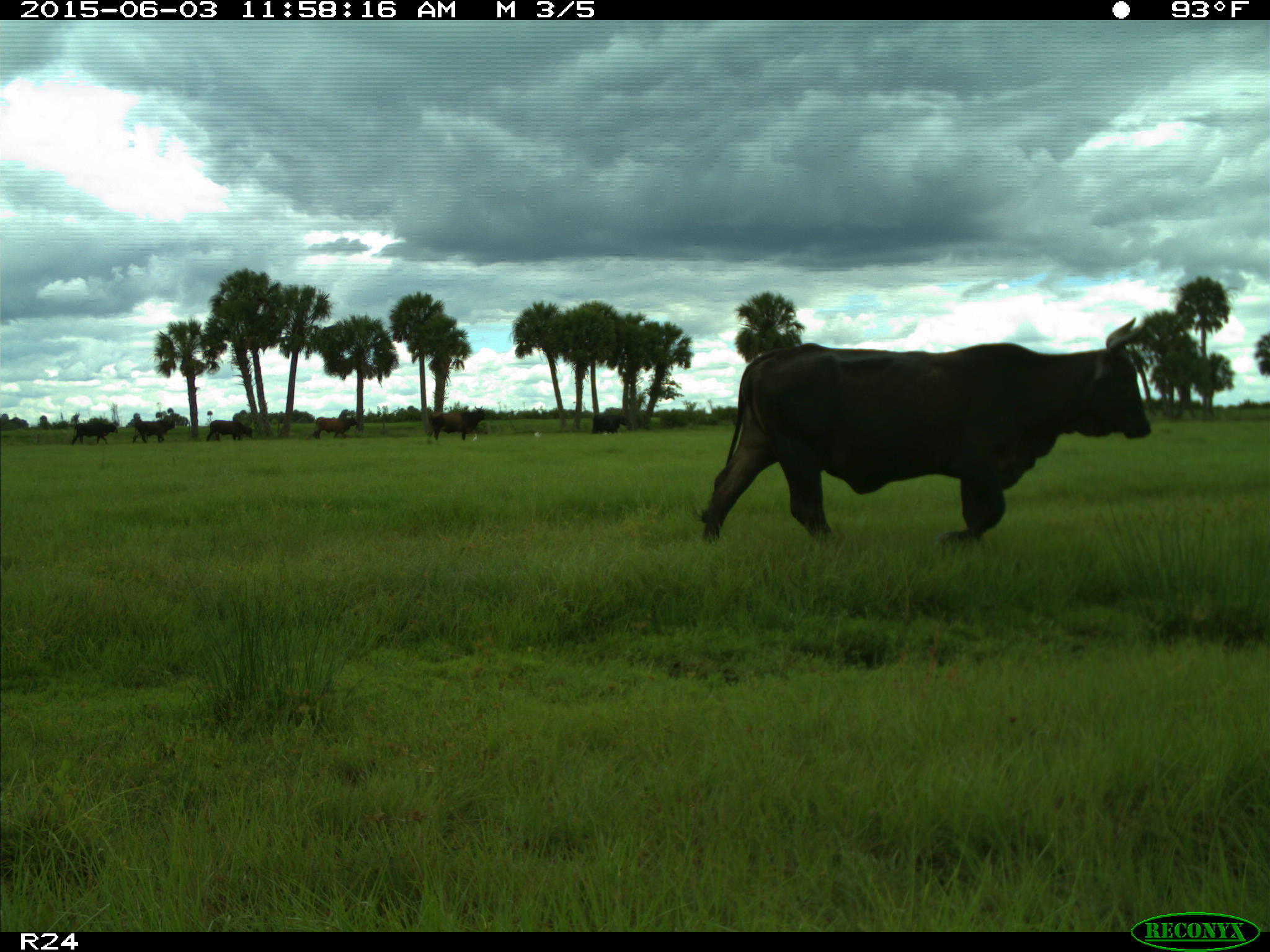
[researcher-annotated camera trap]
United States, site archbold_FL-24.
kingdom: Animalia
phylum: Chordata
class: Mammalia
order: Artiodactyla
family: Bovidae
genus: Bos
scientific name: Bos taurus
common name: domestic cow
Bos taurus (domestic cow).